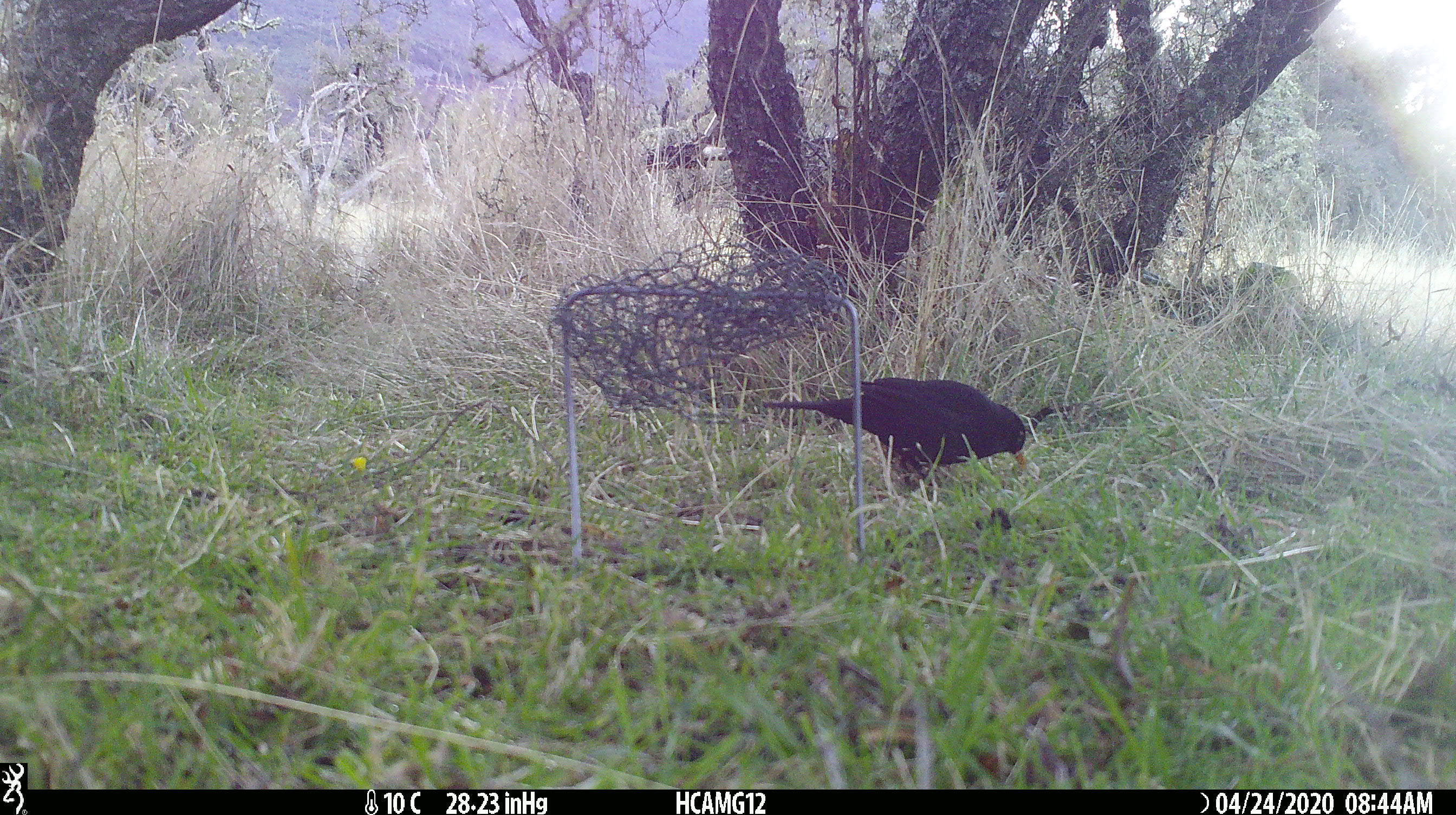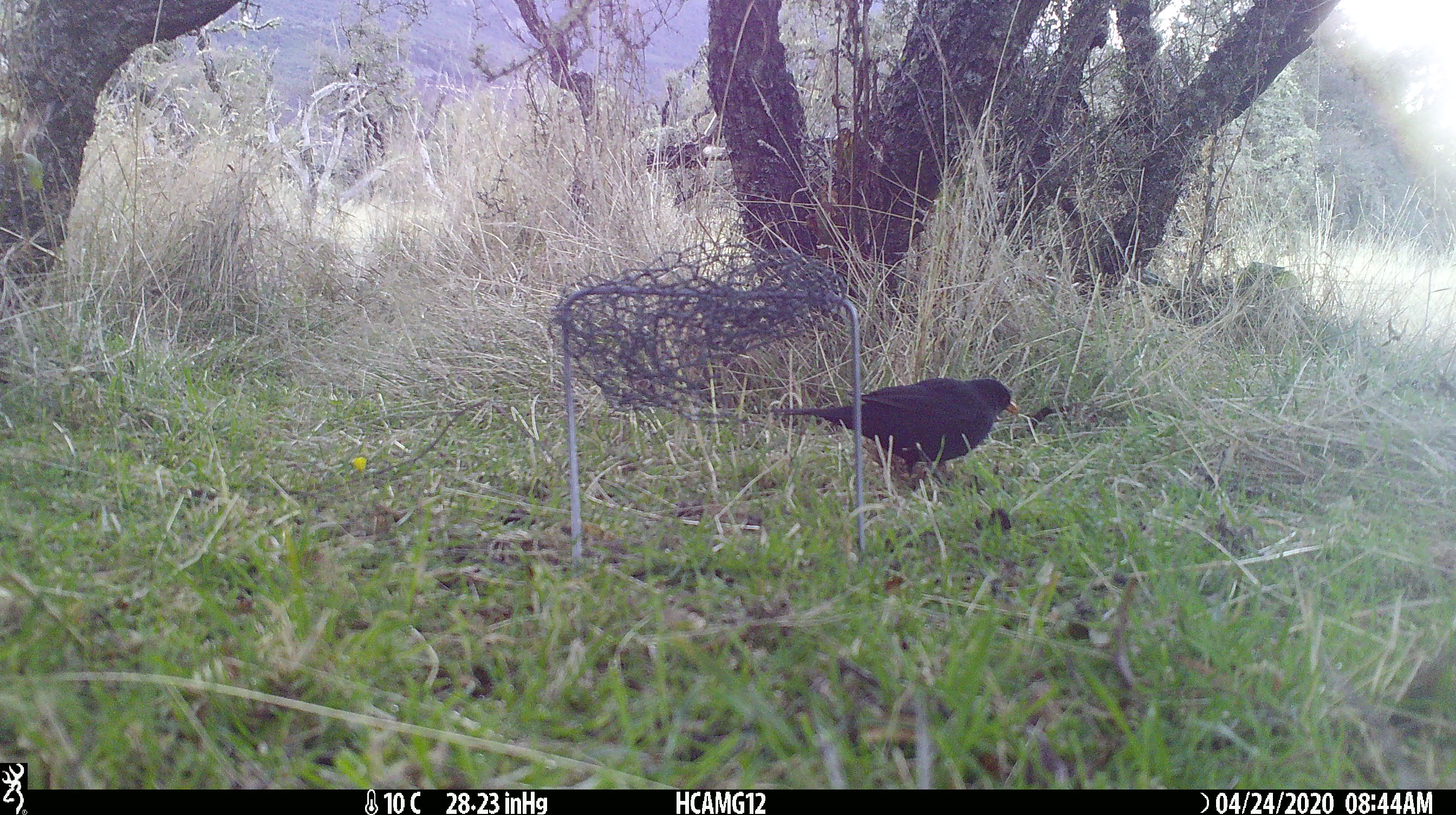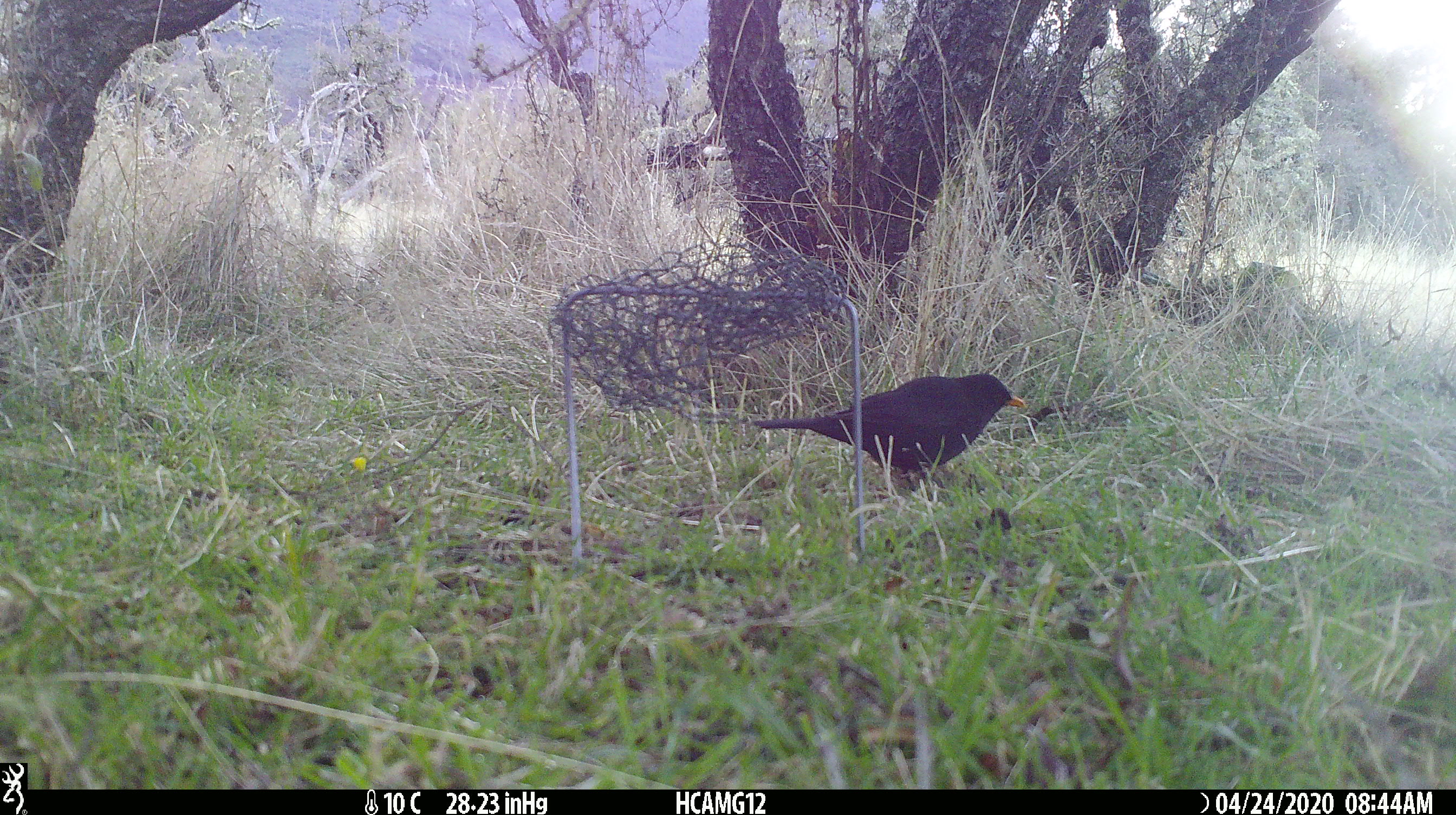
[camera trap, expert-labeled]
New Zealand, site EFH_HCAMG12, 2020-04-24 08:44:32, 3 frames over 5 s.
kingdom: Animalia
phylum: Chordata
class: Aves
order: Passeriformes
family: Turdidae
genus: Turdus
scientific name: Turdus merula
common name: eurasian blackbird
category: blackbird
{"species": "blackbird (eurasian blackbird) (Turdus merula)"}